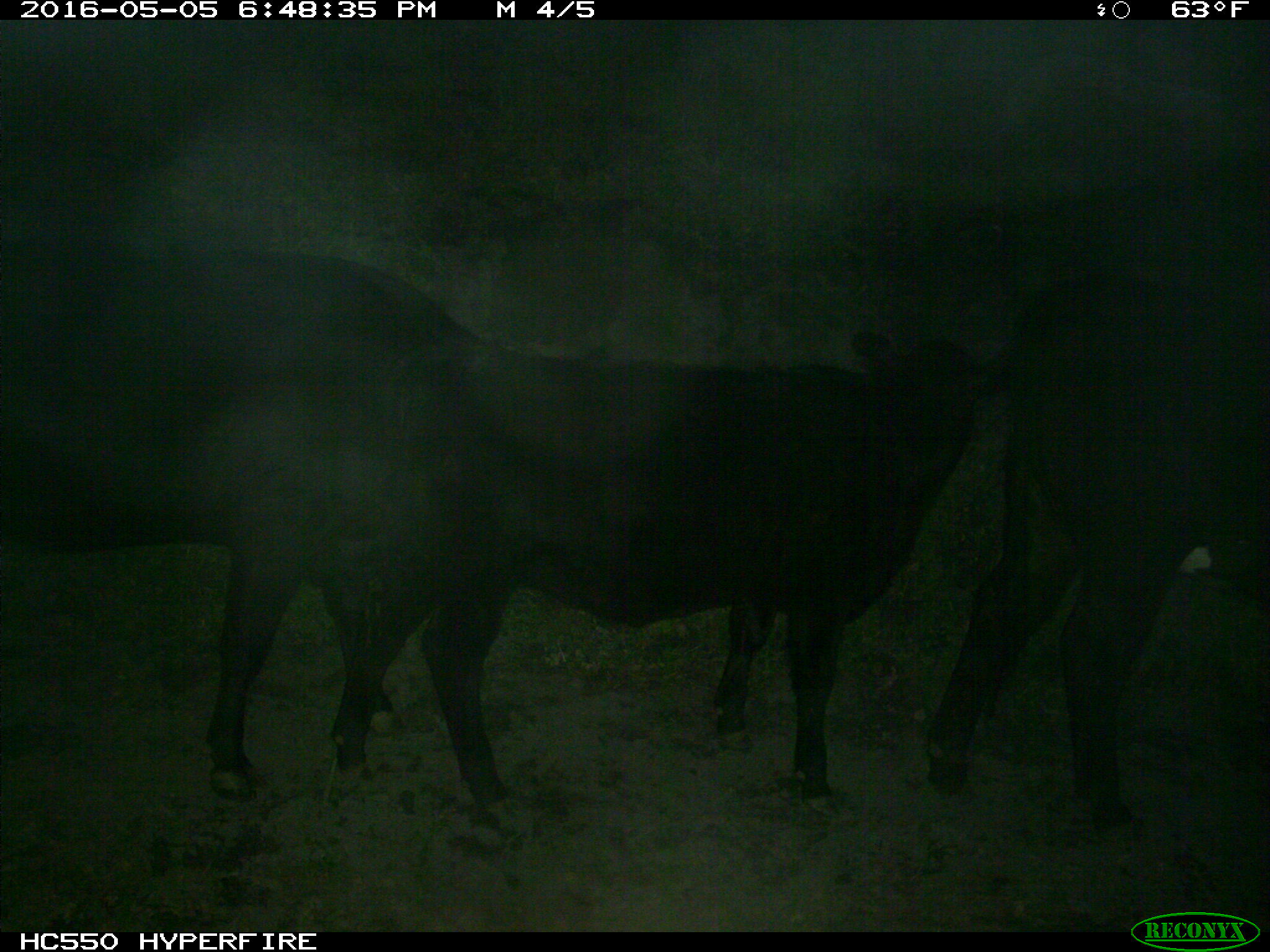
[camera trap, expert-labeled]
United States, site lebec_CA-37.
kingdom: Animalia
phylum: Chordata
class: Mammalia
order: Artiodactyla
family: Bovidae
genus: Bos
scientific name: Bos taurus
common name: domestic cow